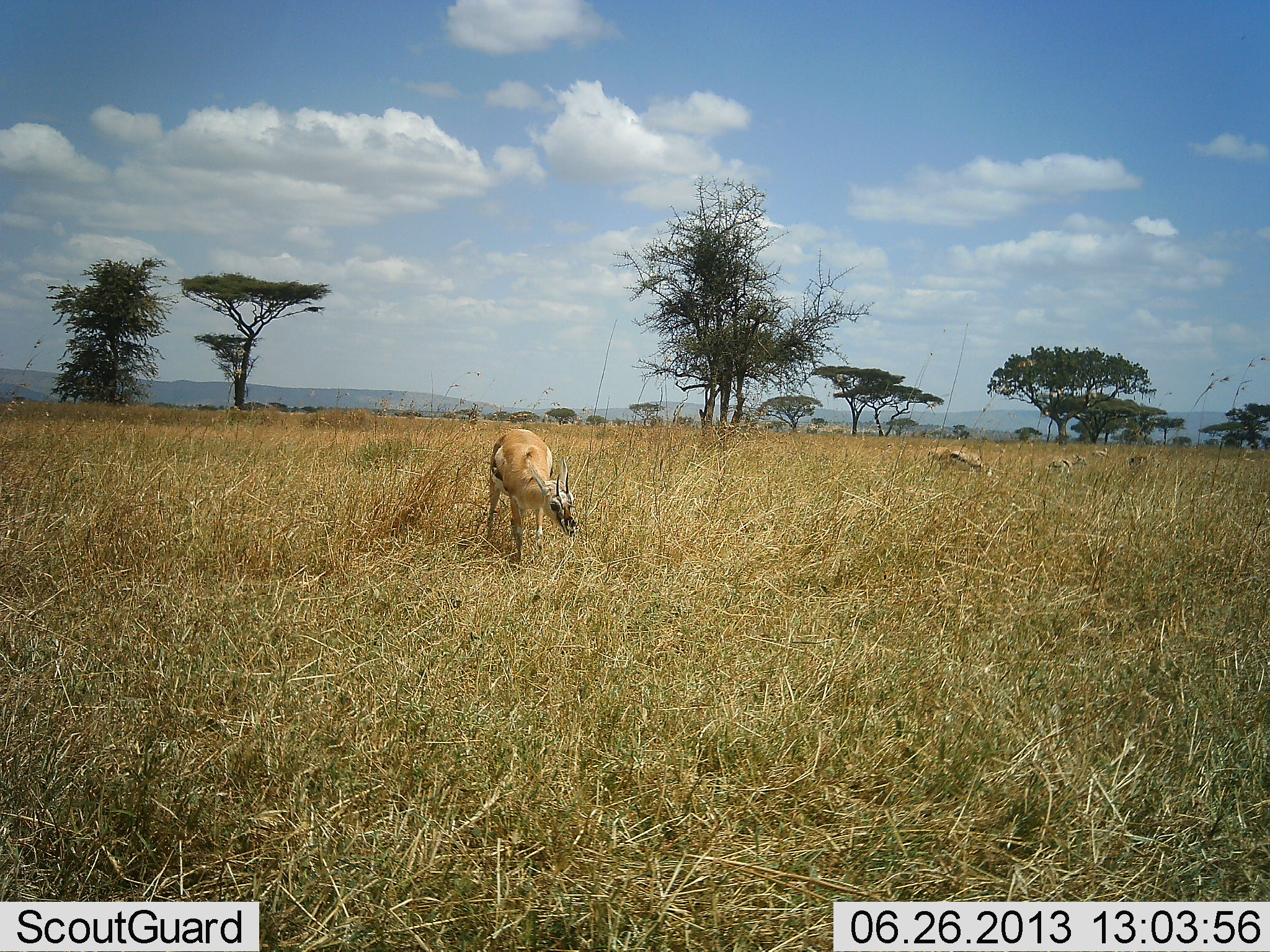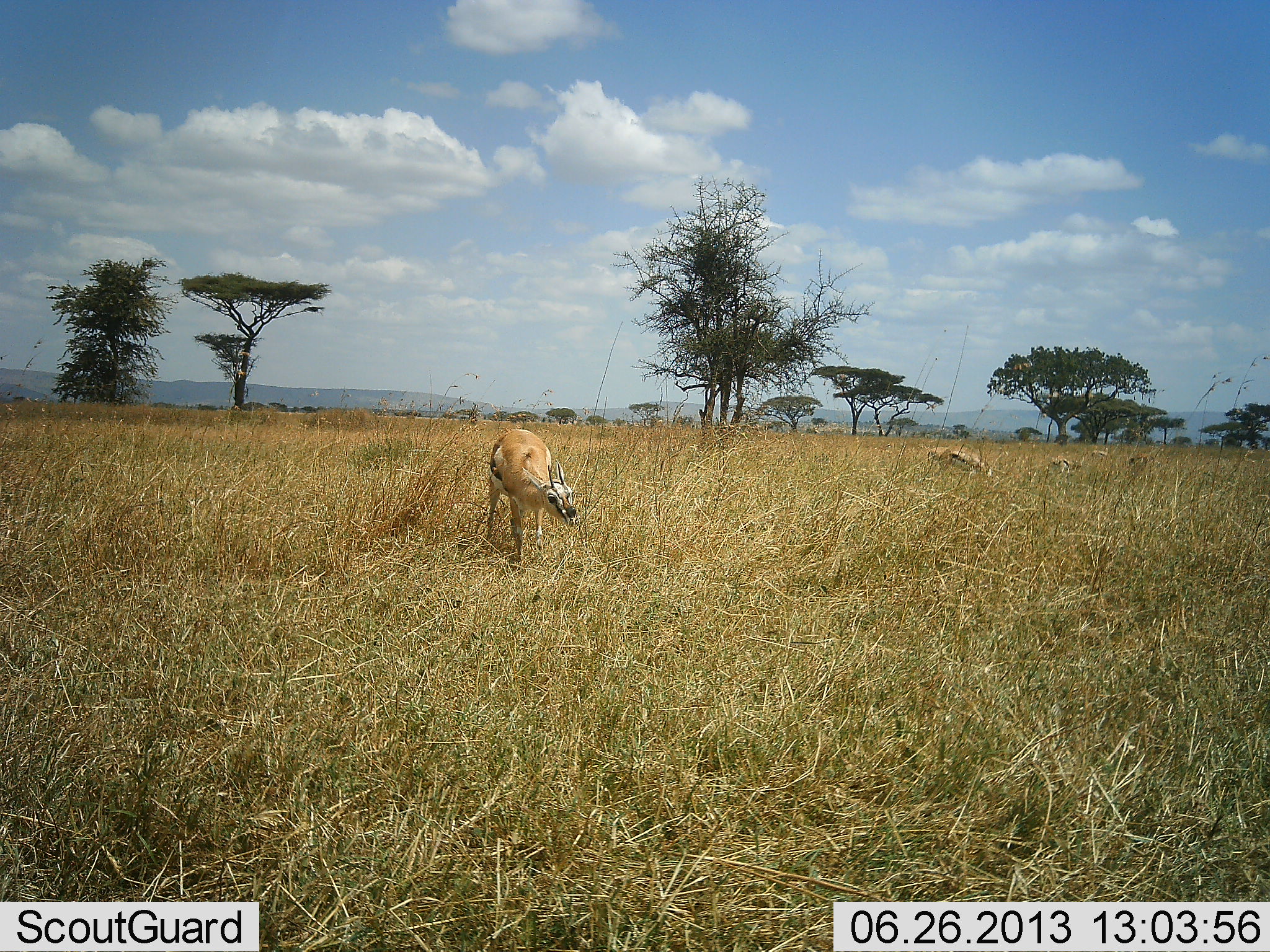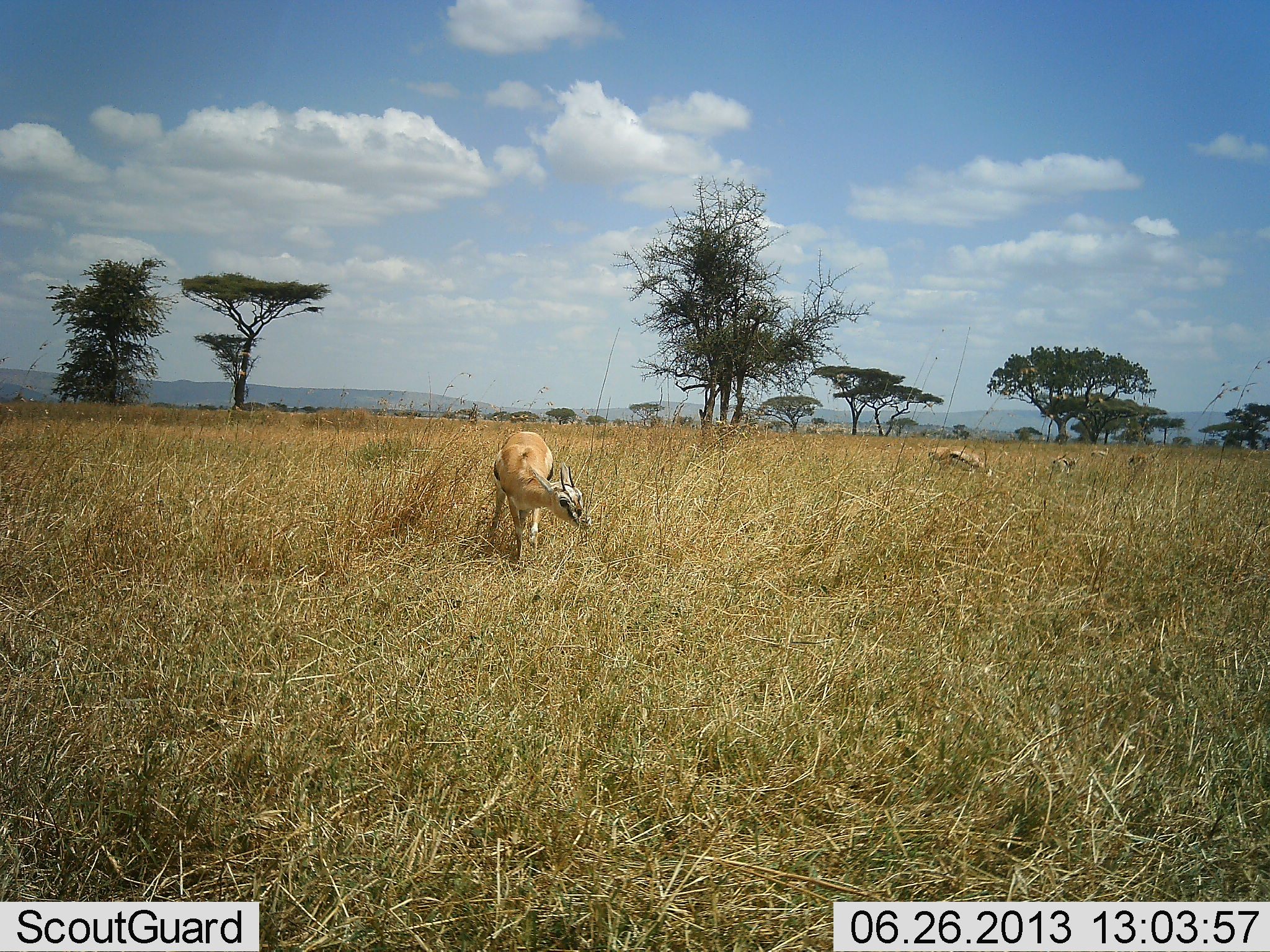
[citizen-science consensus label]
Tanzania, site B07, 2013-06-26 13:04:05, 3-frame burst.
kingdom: Animalia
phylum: Chordata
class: Mammalia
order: Artiodactyla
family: Bovidae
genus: Eudorcas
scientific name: Eudorcas thomsonii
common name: thomson's gazelle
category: gazellethomsons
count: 4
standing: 61%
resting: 0%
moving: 11%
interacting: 0%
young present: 0%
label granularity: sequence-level